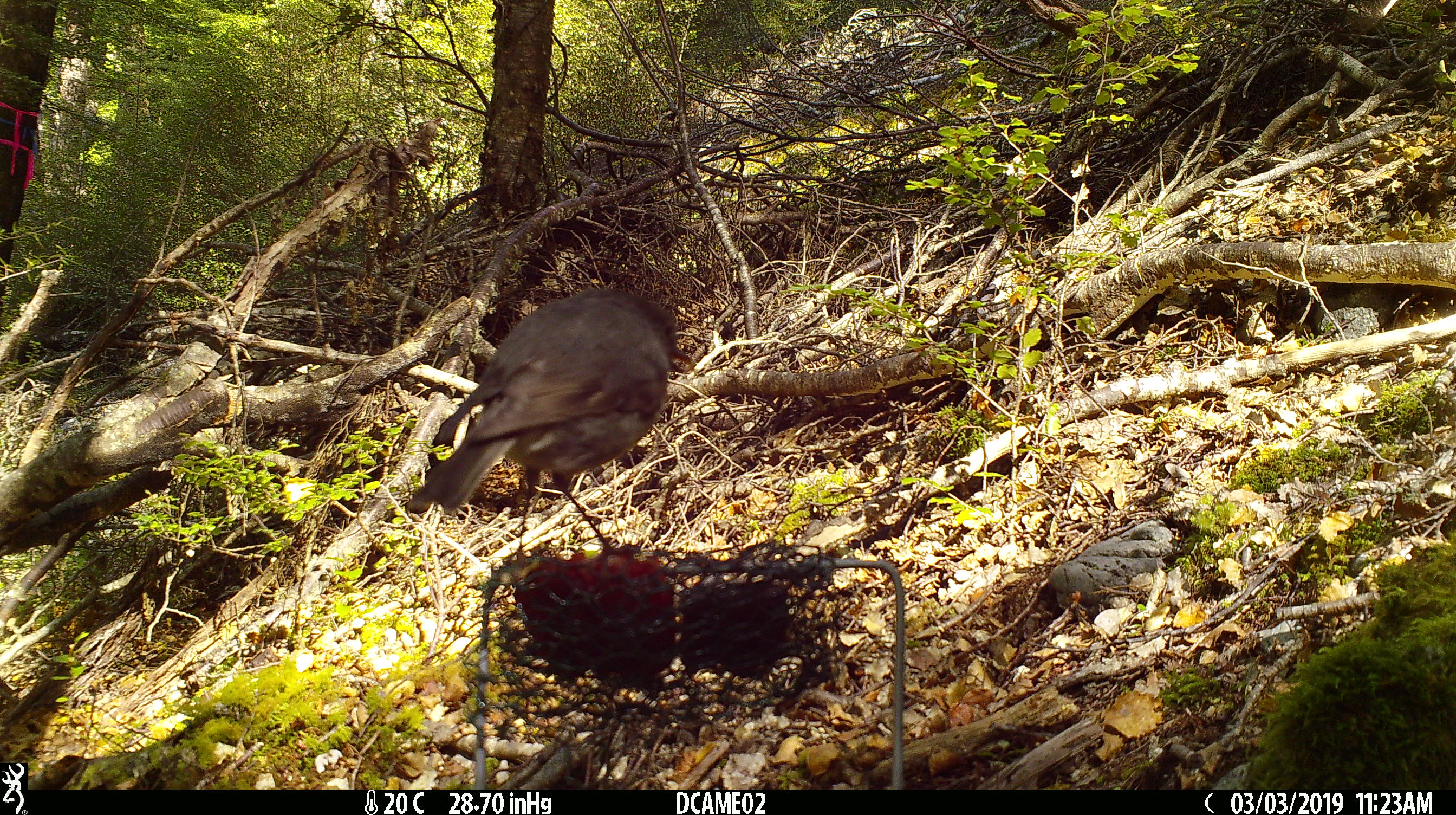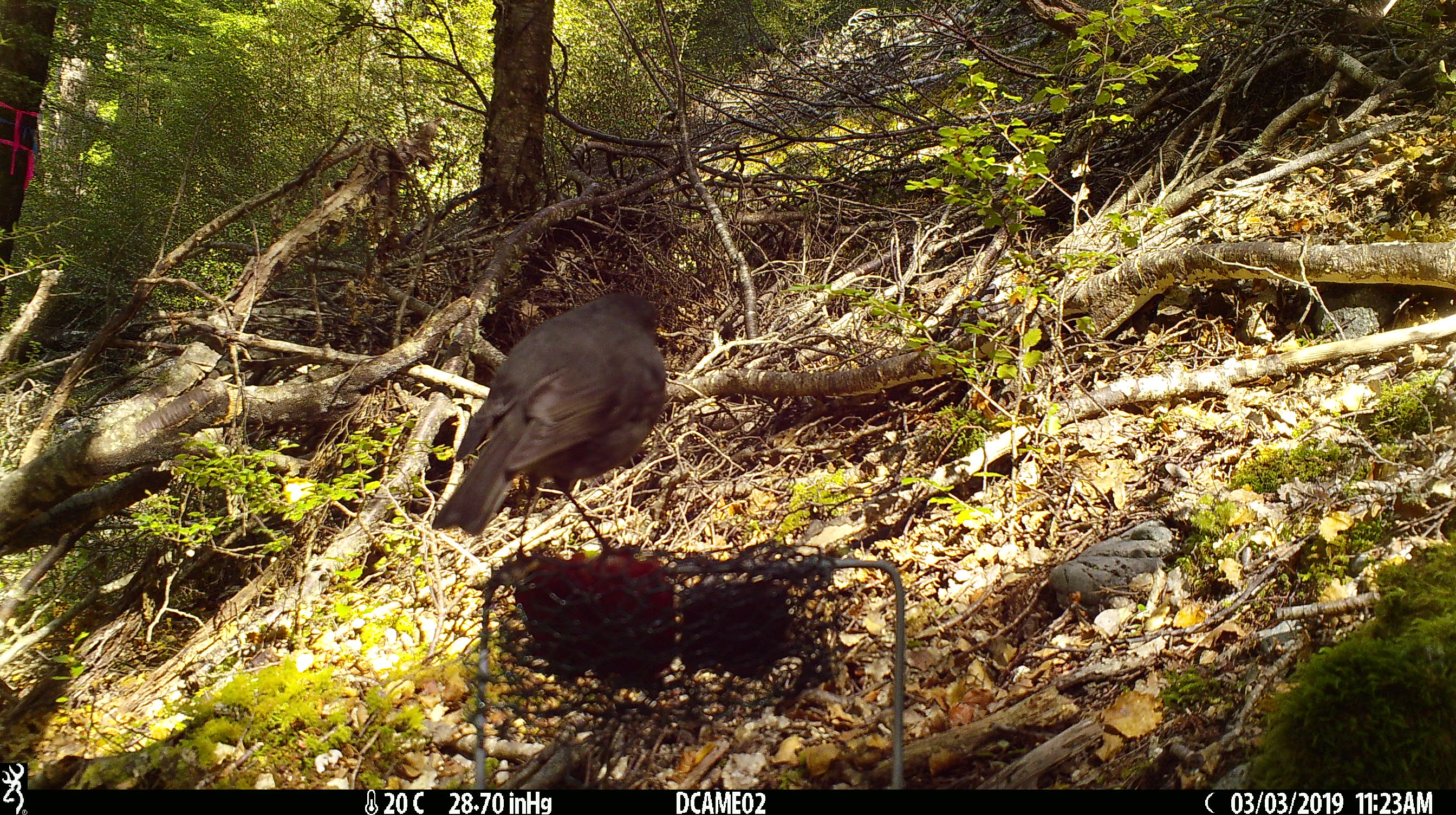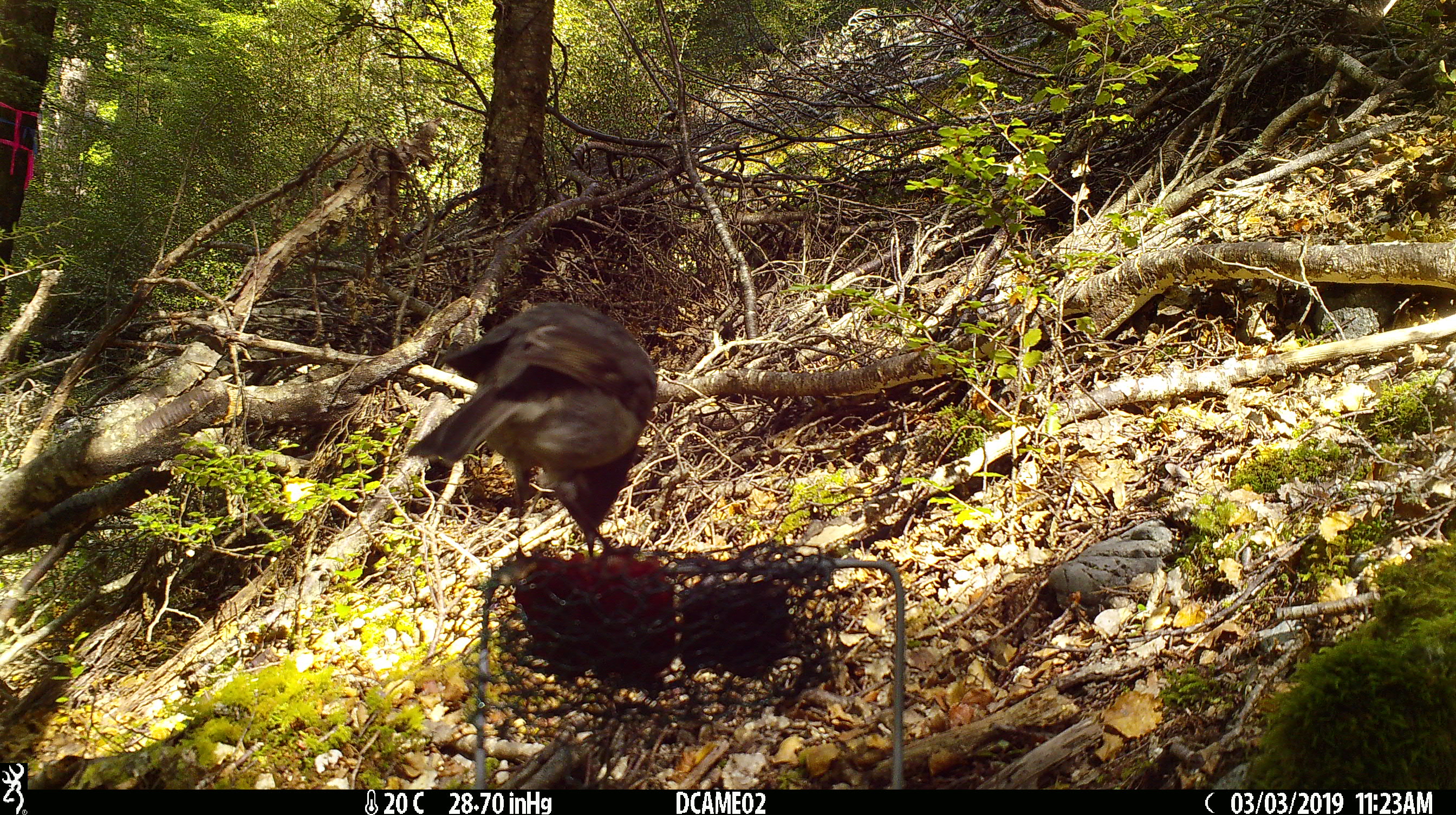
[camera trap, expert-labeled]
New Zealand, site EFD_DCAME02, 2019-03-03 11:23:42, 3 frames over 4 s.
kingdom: Animalia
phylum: Chordata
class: Aves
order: Passeriformes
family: Petroicidae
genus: Petroica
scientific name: Petroica australis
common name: new zealand robin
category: robin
Robin (new zealand robin) (Petroica australis).